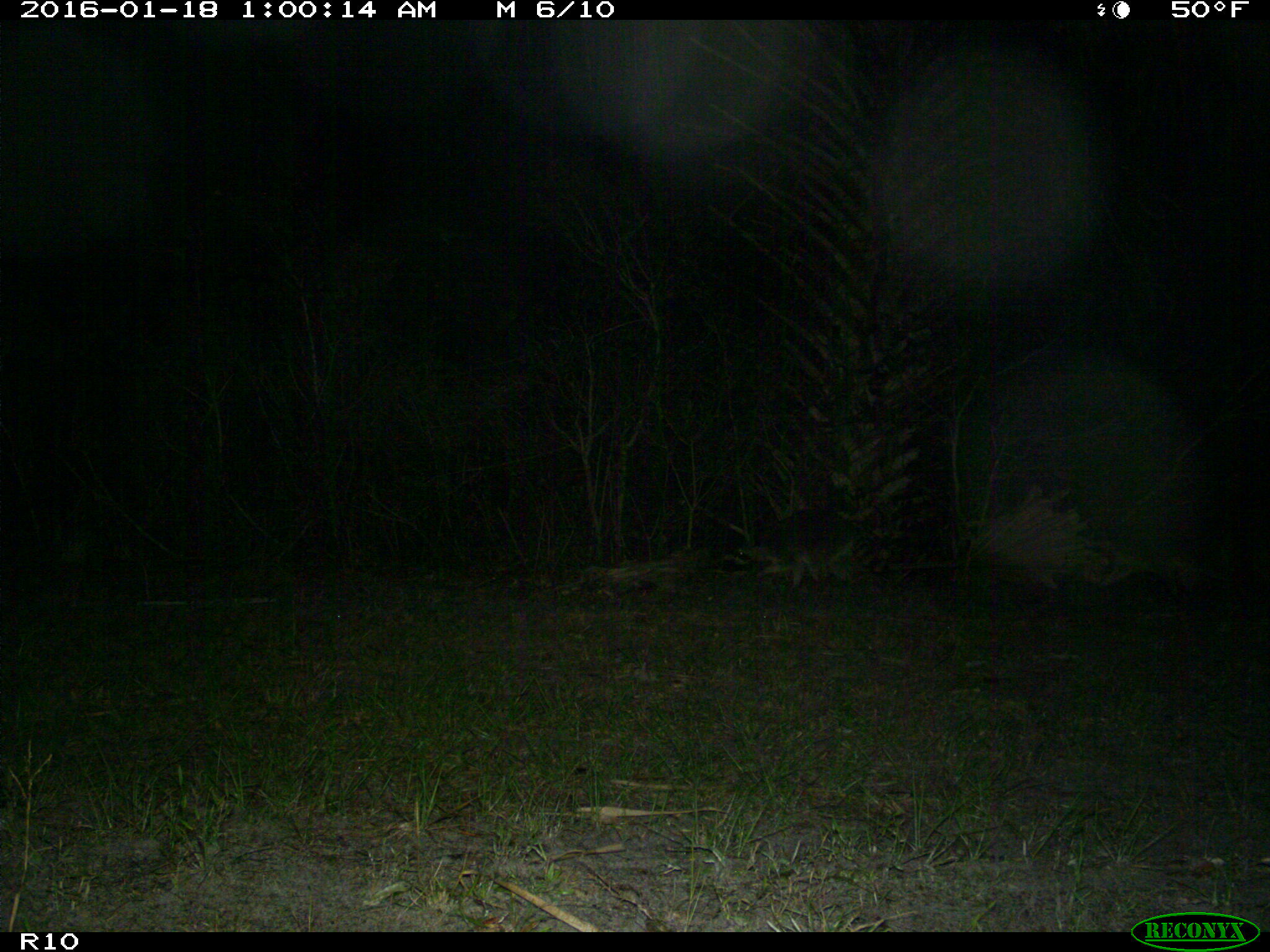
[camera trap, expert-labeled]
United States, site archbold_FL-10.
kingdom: Animalia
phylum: Chordata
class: Mammalia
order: Carnivora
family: Procyonidae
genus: Procyon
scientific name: Procyon lotor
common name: common raccoon